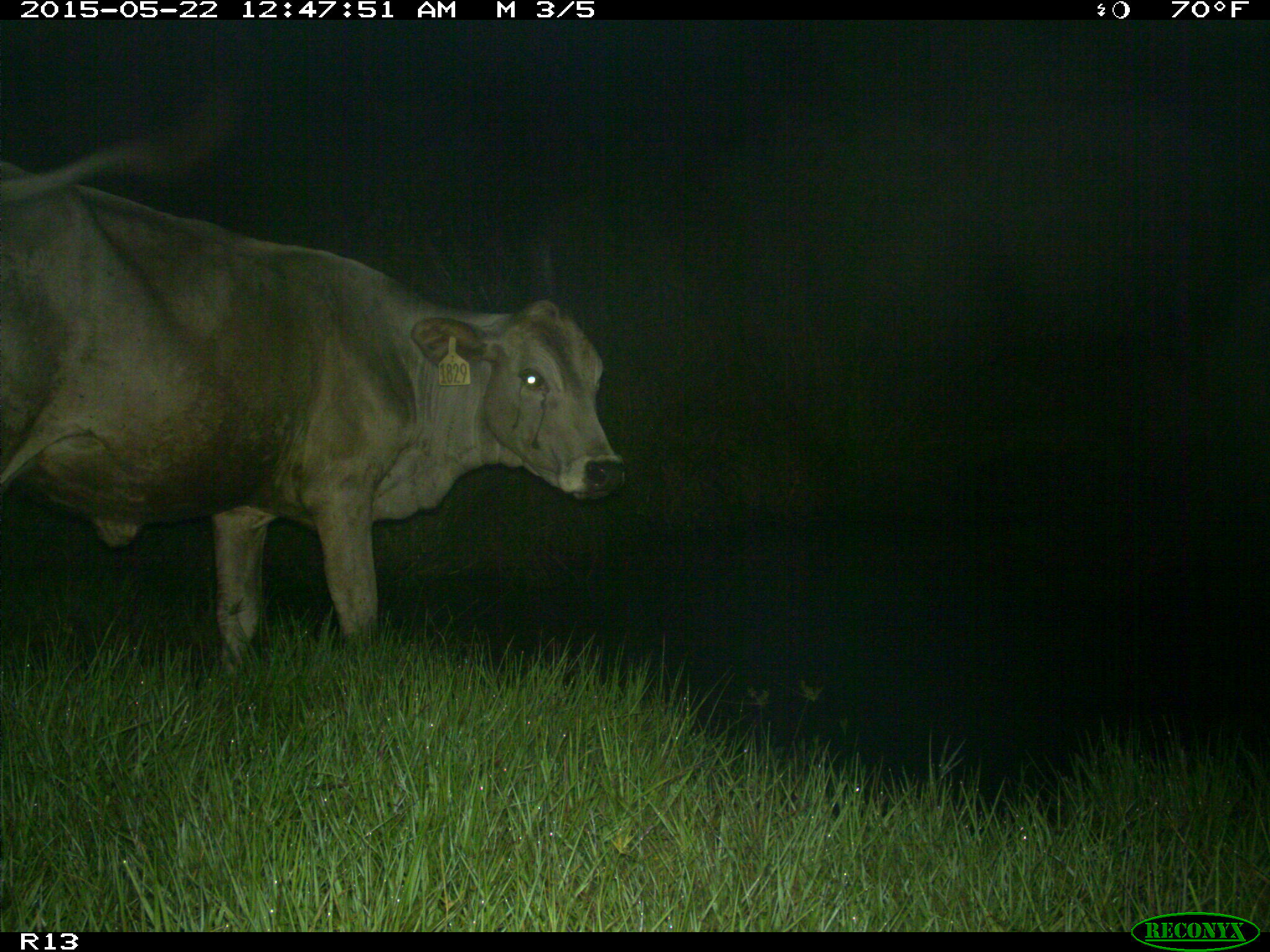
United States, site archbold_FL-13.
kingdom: Animalia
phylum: Chordata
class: Mammalia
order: Artiodactyla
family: Bovidae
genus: Bos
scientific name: Bos taurus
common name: domestic cow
Bos taurus (domestic cow).